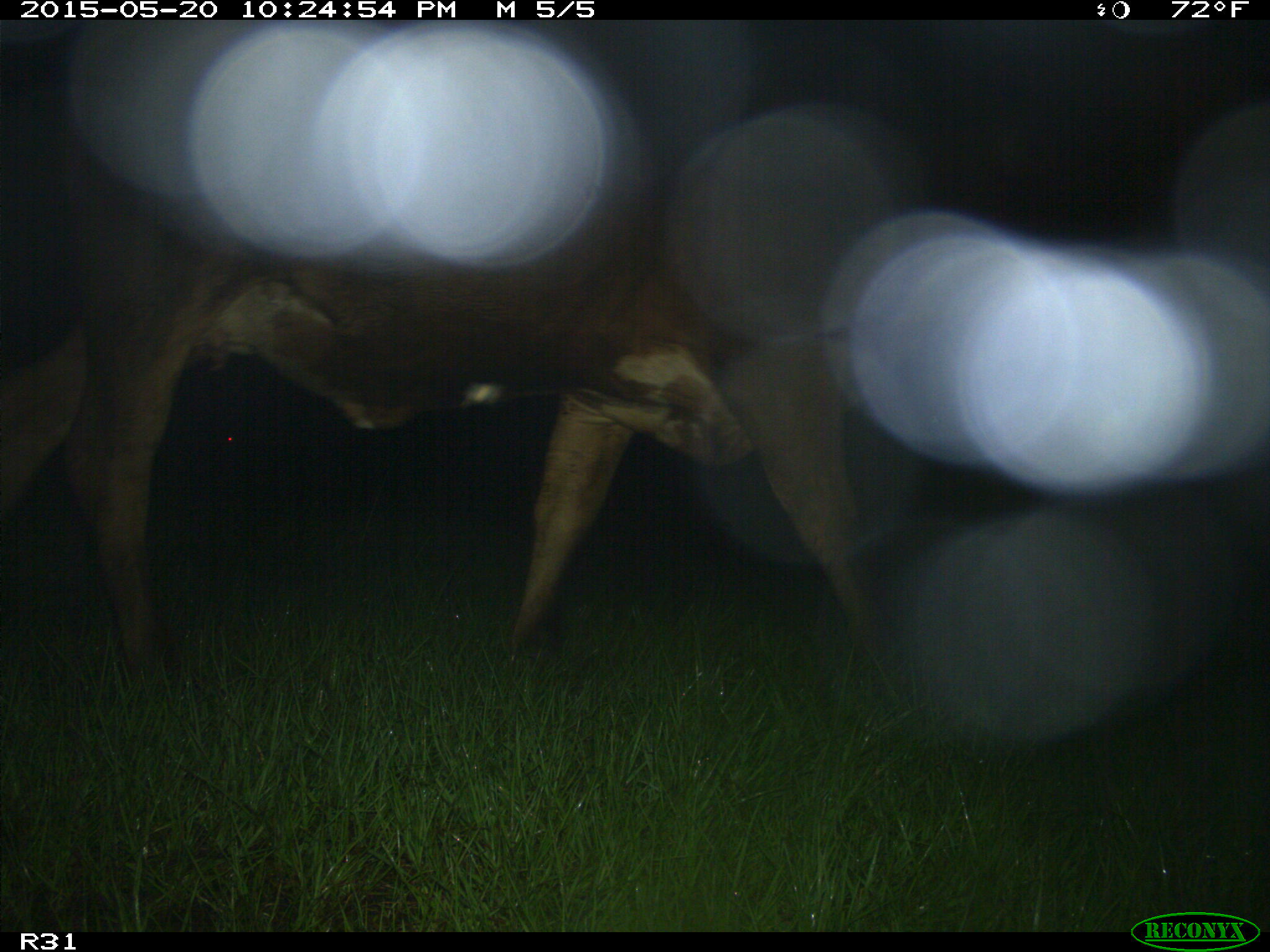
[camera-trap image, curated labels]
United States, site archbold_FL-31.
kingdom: Animalia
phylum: Chordata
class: Mammalia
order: Artiodactyla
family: Bovidae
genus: Bos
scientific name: Bos taurus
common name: domestic cow